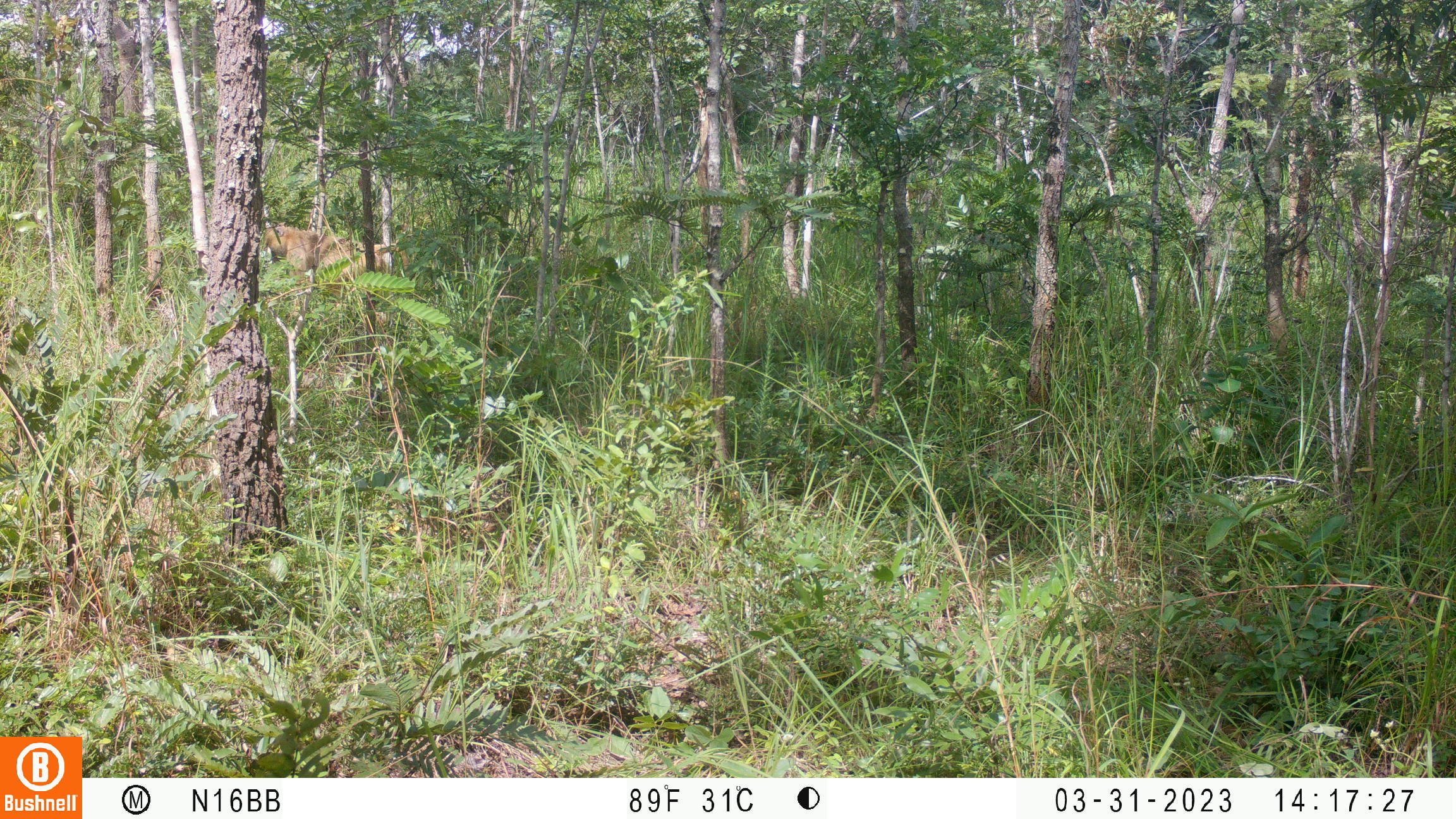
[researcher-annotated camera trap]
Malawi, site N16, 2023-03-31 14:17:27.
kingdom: Animalia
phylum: Chordata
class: Mammalia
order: Primates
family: Cercopithecidae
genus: Papio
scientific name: Papio cynocephalus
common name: yellow baboon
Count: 1.